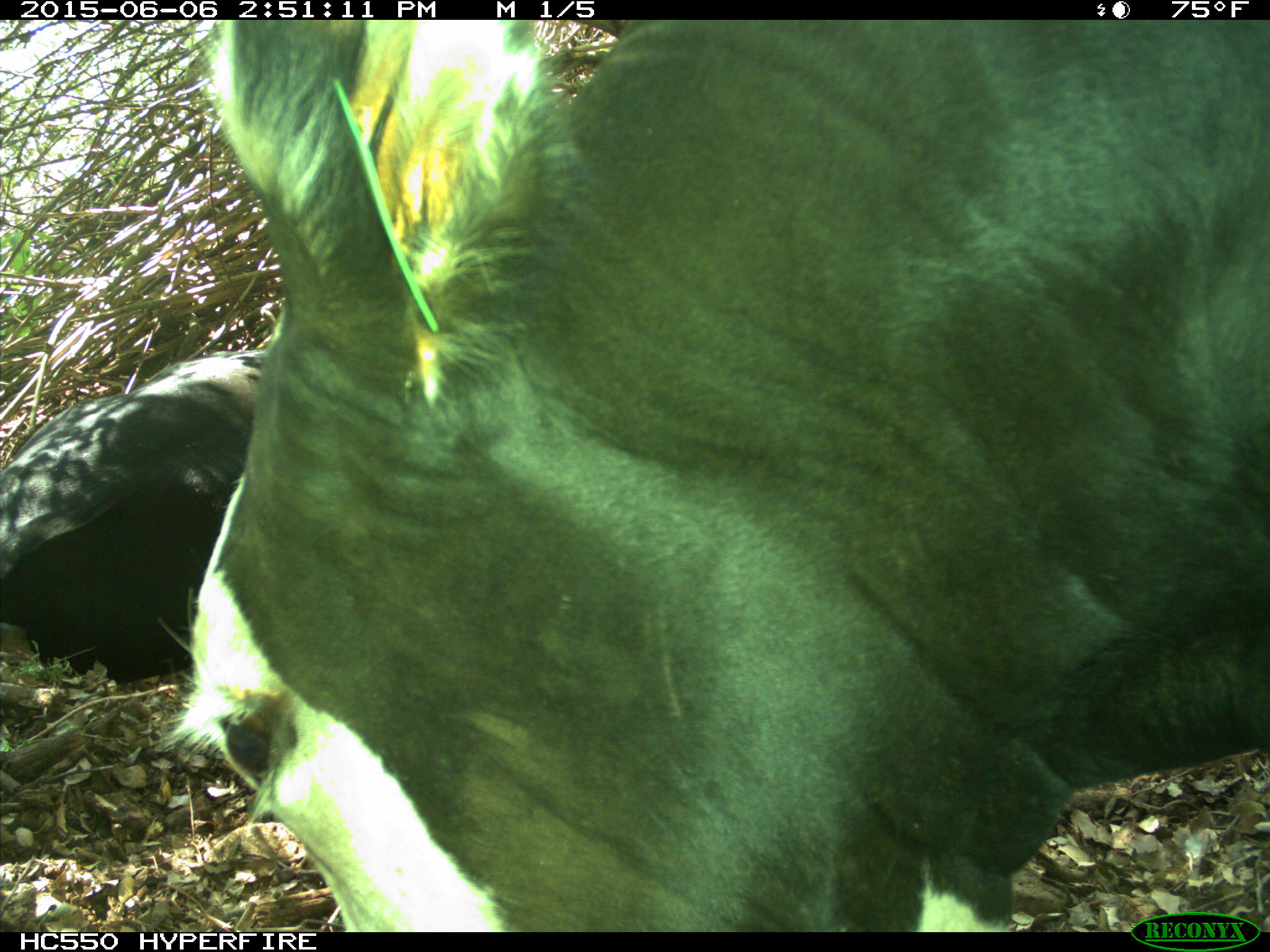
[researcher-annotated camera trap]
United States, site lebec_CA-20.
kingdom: Animalia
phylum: Chordata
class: Mammalia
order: Artiodactyla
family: Bovidae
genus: Bos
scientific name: Bos taurus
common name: domestic cow